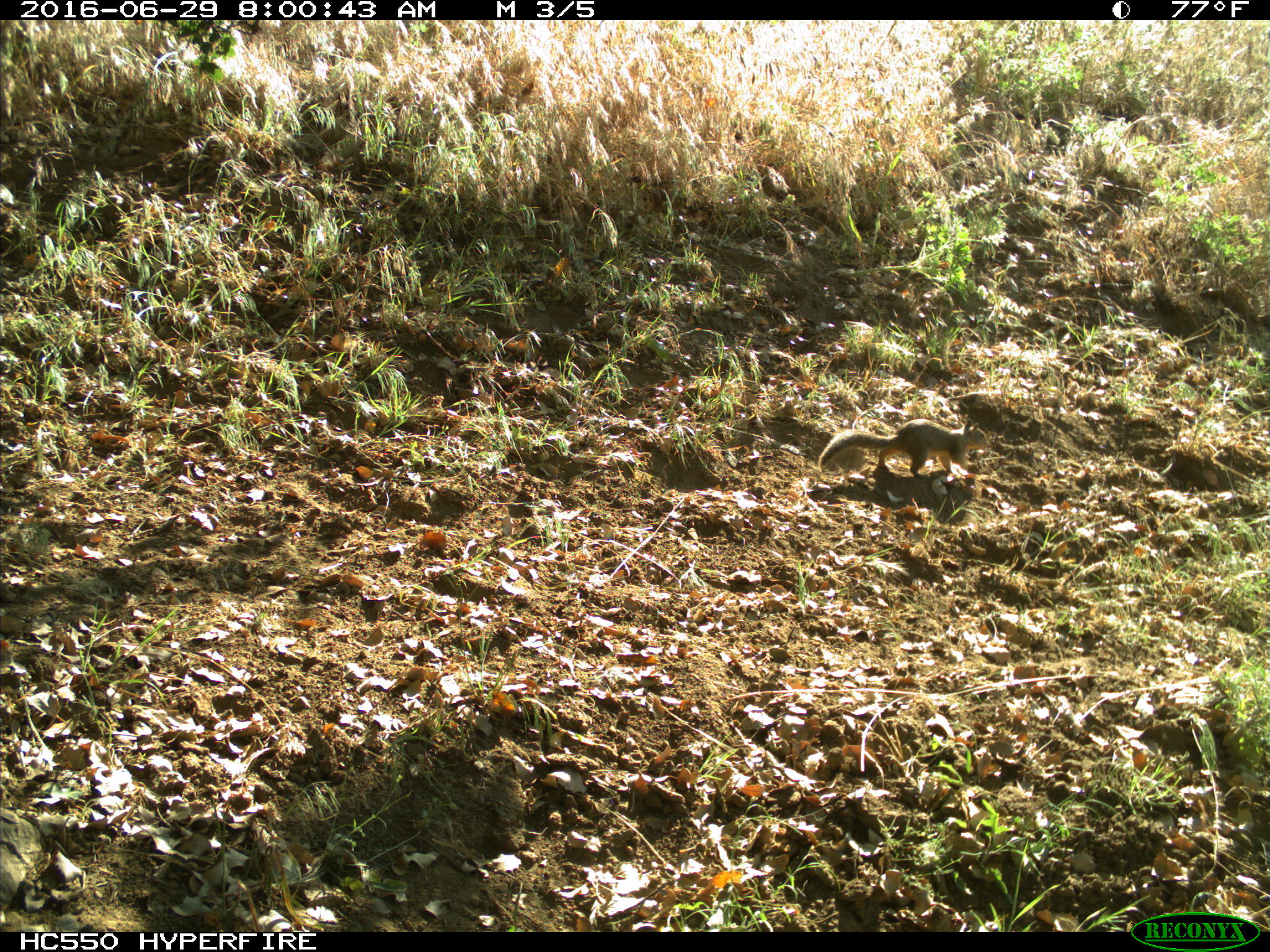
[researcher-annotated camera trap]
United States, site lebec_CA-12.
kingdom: Animalia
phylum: Chordata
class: Mammalia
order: Rodentia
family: Sciuridae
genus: Otospermophilus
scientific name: Otospermophilus beecheyi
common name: california ground squirrel